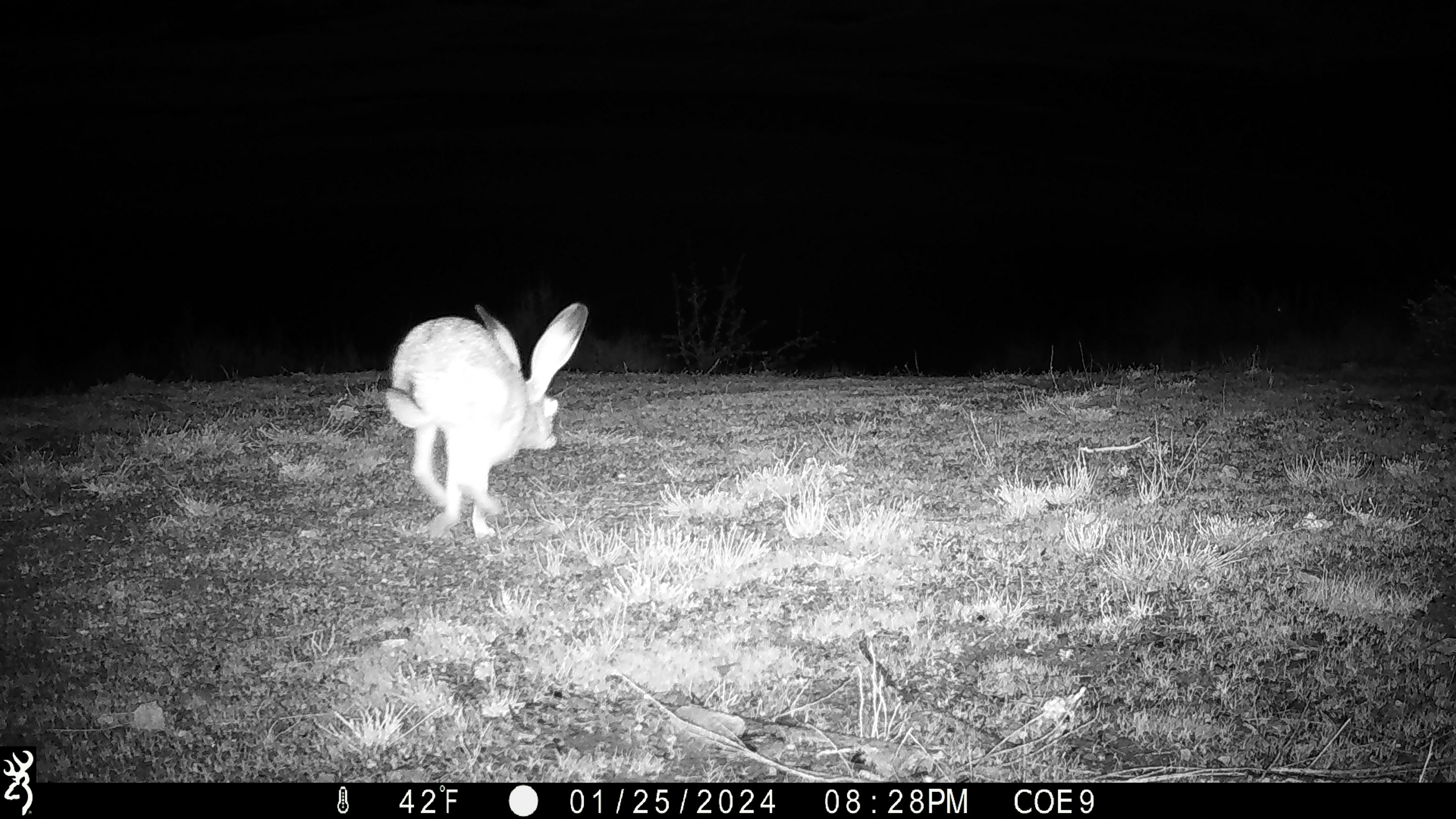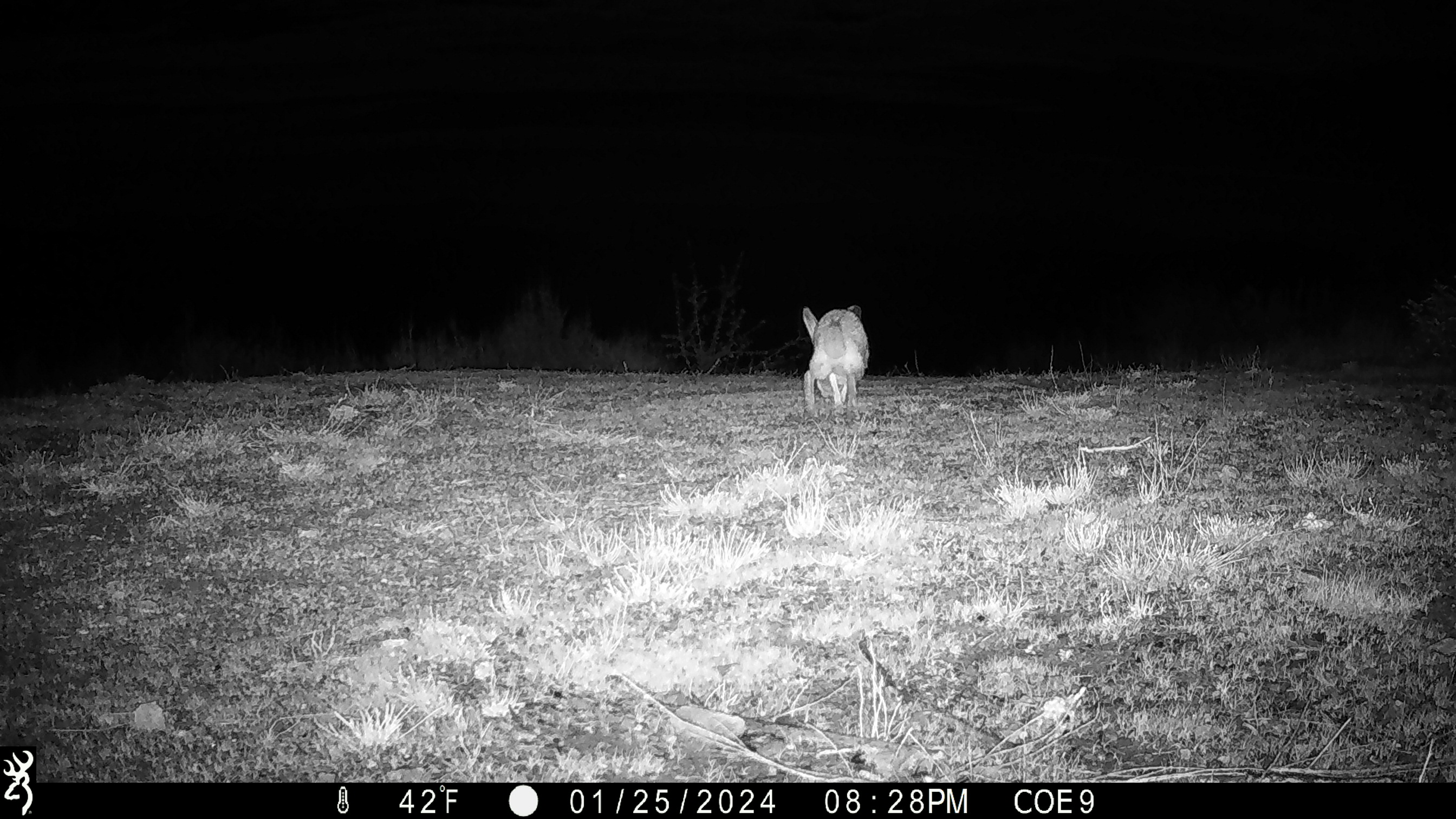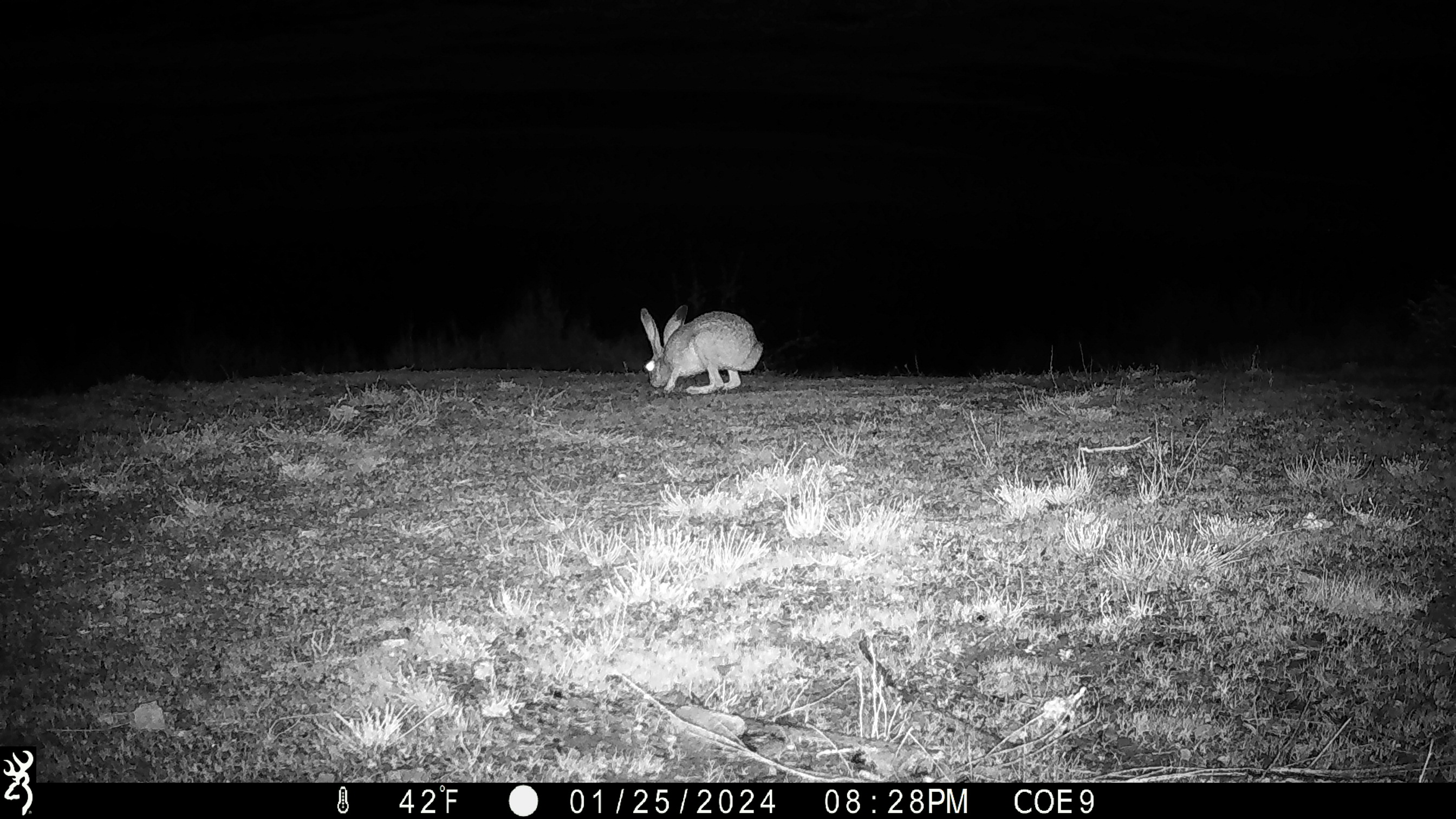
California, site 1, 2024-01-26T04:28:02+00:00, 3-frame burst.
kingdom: Animalia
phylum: Chordata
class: Mammalia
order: Lagomorpha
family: Leporidae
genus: Lepus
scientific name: Lepus californicus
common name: black-tailed jackrabbit